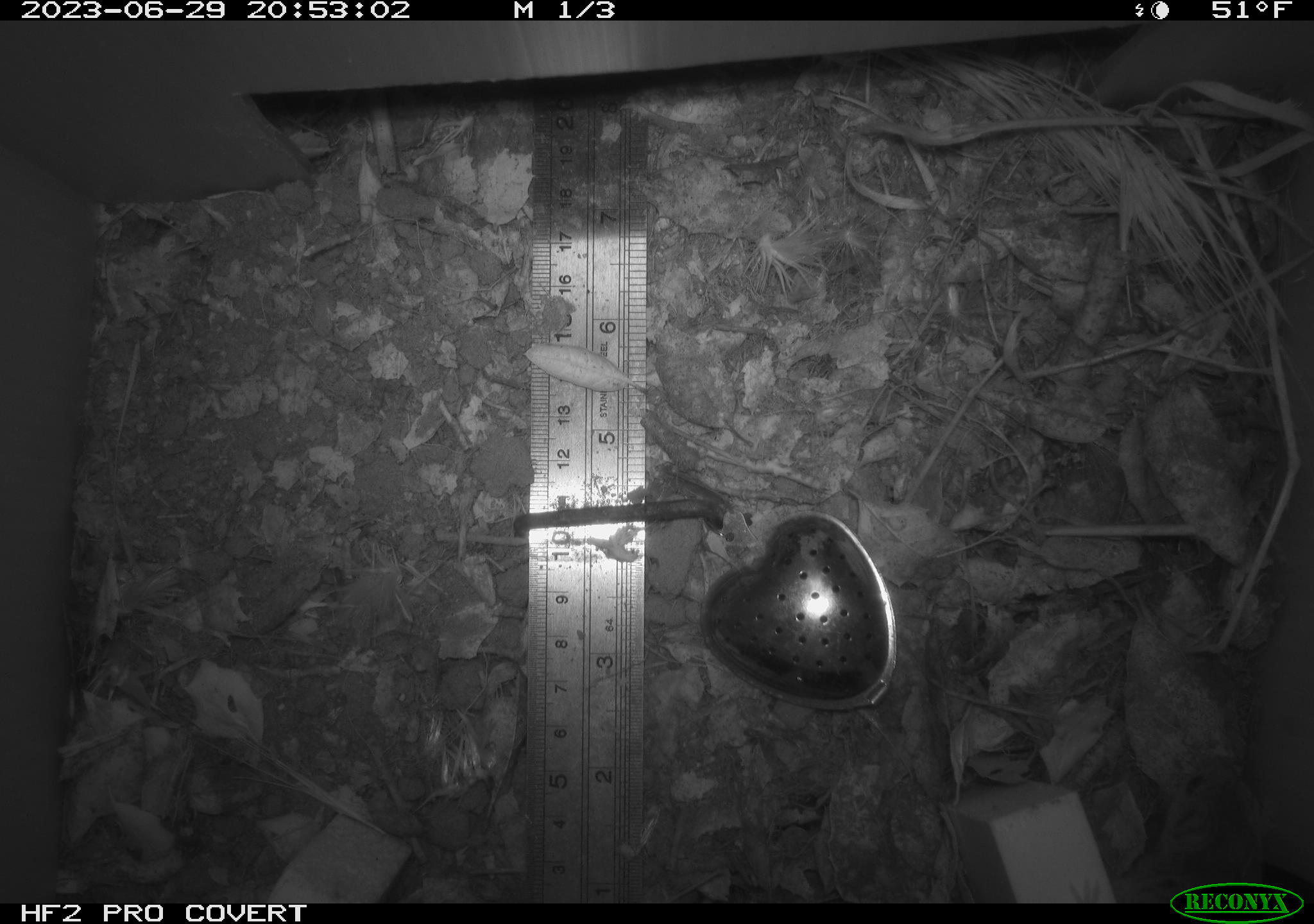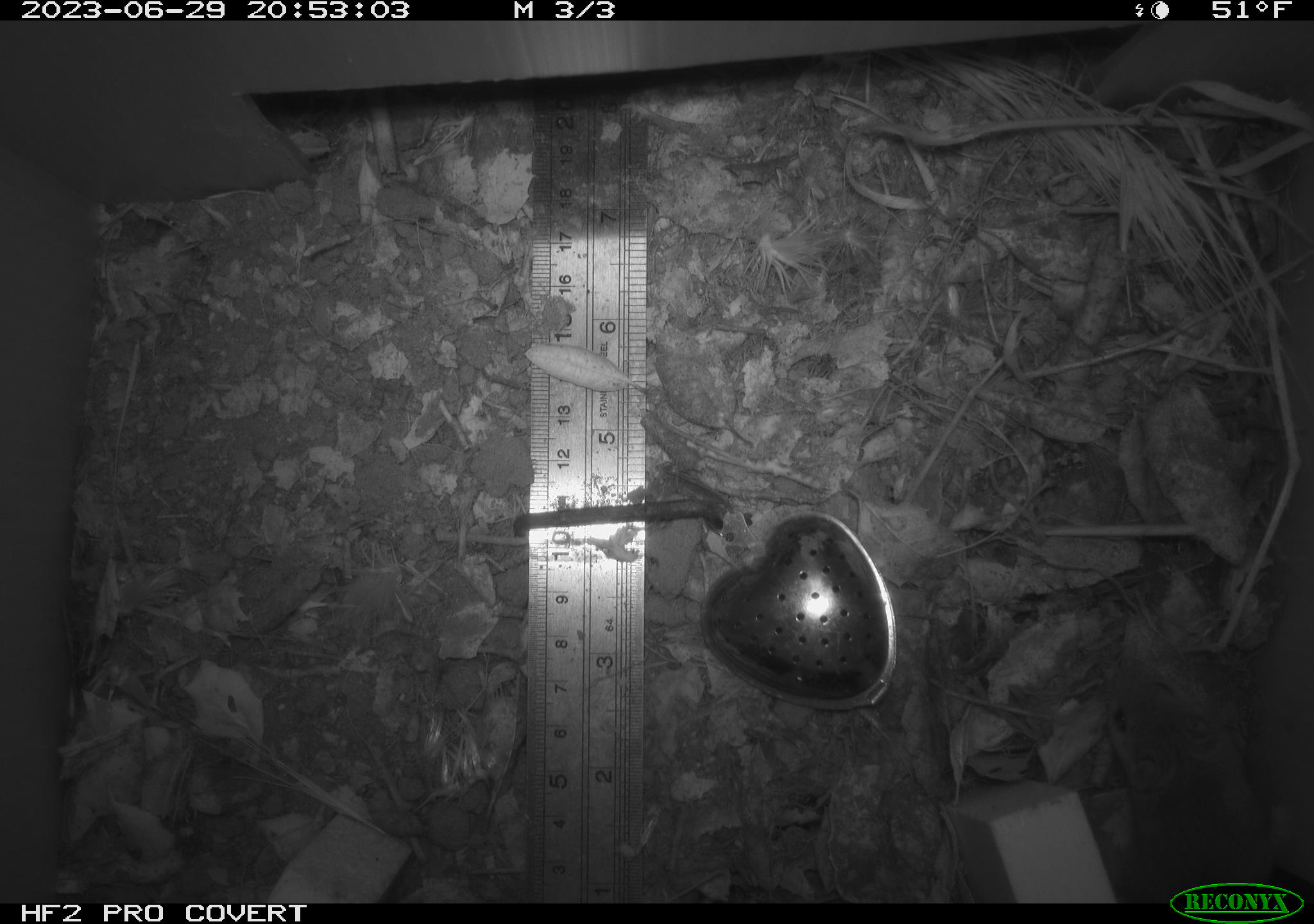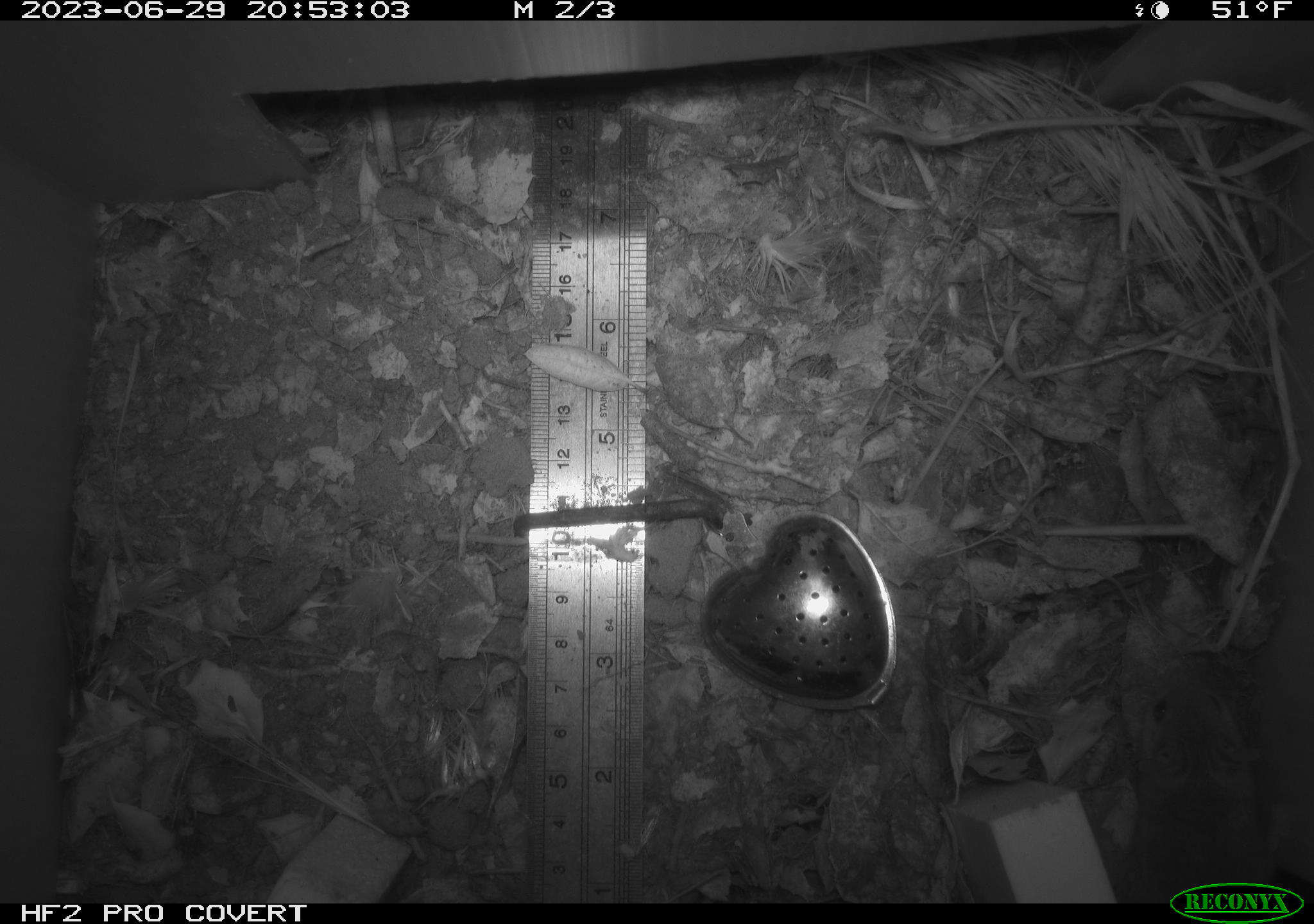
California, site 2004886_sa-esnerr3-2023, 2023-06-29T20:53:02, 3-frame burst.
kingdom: Animalia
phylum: Chordata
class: Mammalia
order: Rodentia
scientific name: Rodentia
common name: mouse species